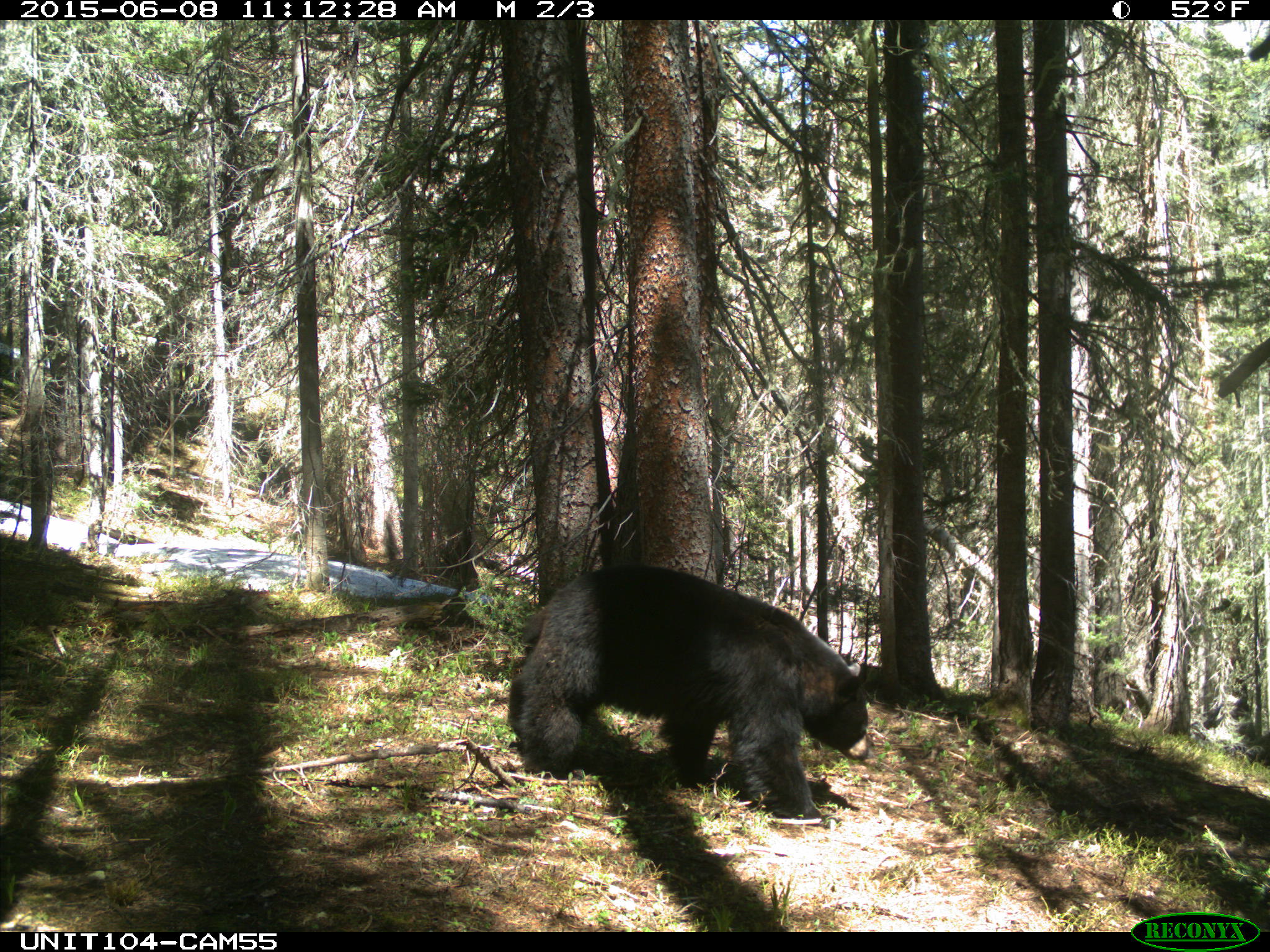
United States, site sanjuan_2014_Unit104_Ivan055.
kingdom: Animalia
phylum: Chordata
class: Mammalia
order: Carnivora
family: Ursidae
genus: Ursus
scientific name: Ursus americanus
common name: american black bear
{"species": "Ursus americanus (american black bear)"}